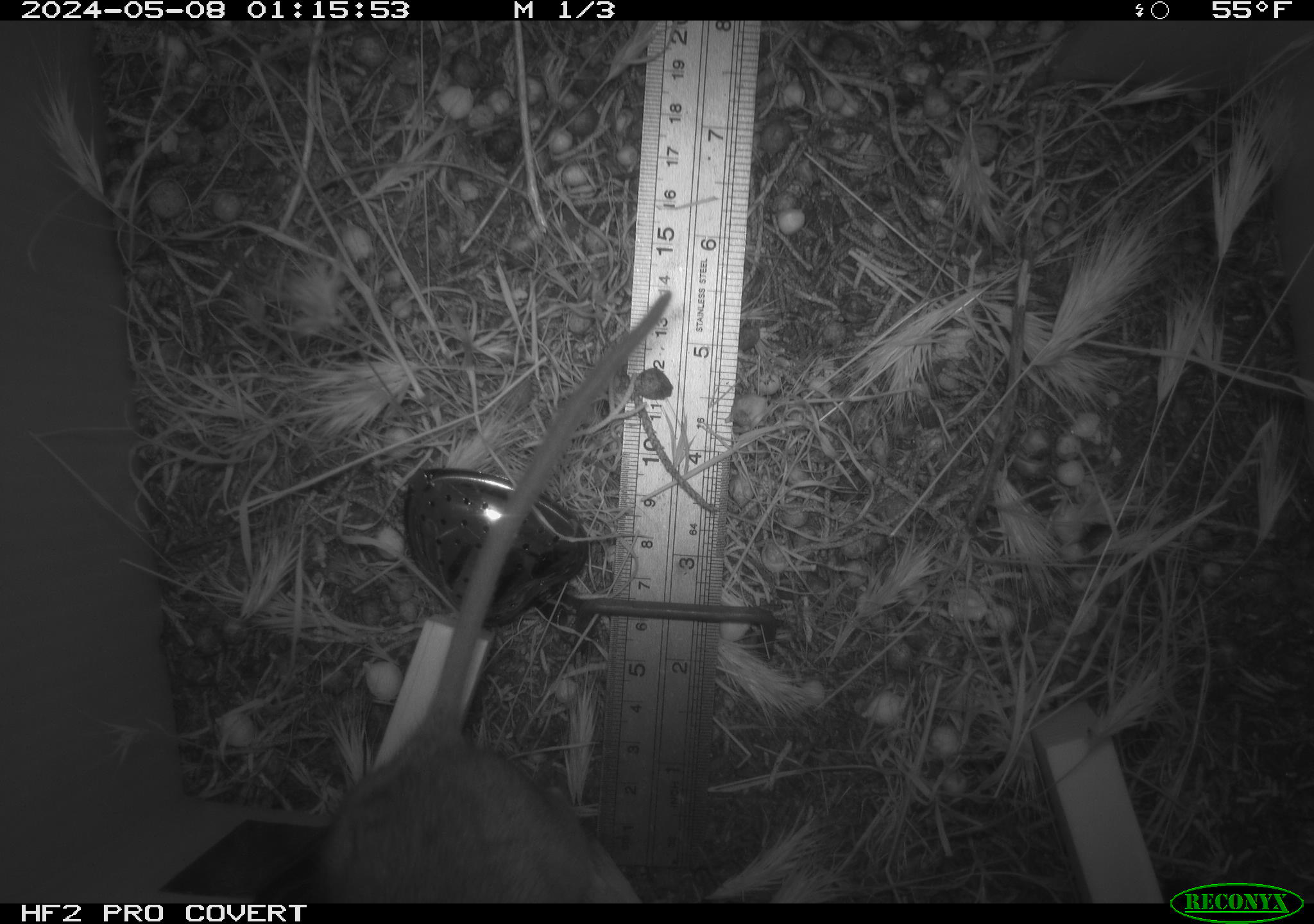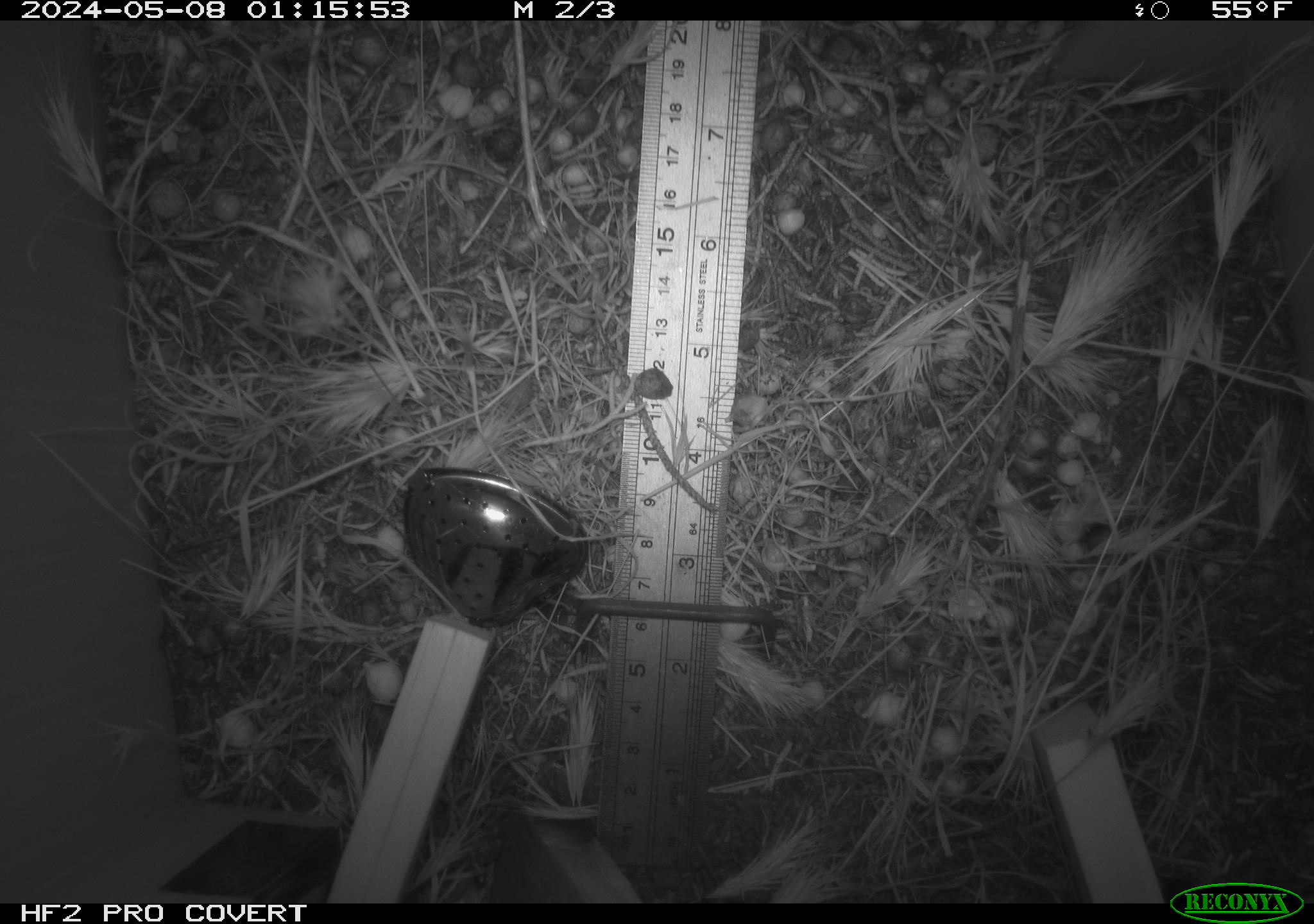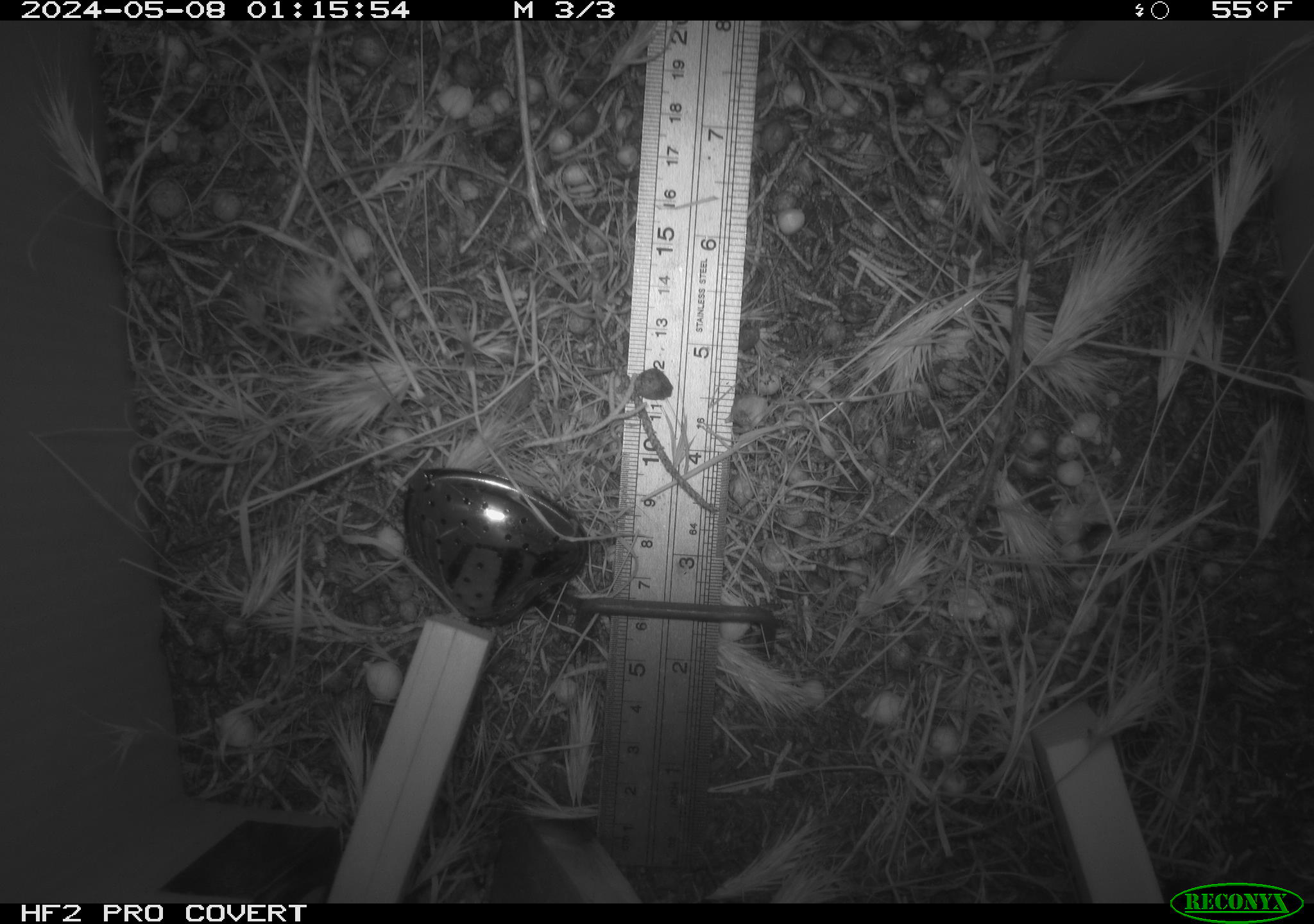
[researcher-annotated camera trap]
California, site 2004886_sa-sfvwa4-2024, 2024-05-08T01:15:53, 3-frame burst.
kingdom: Animalia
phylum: Chordata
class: Mammalia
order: Rodentia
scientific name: Rodentia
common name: mouse species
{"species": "mouse species (Rodentia)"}